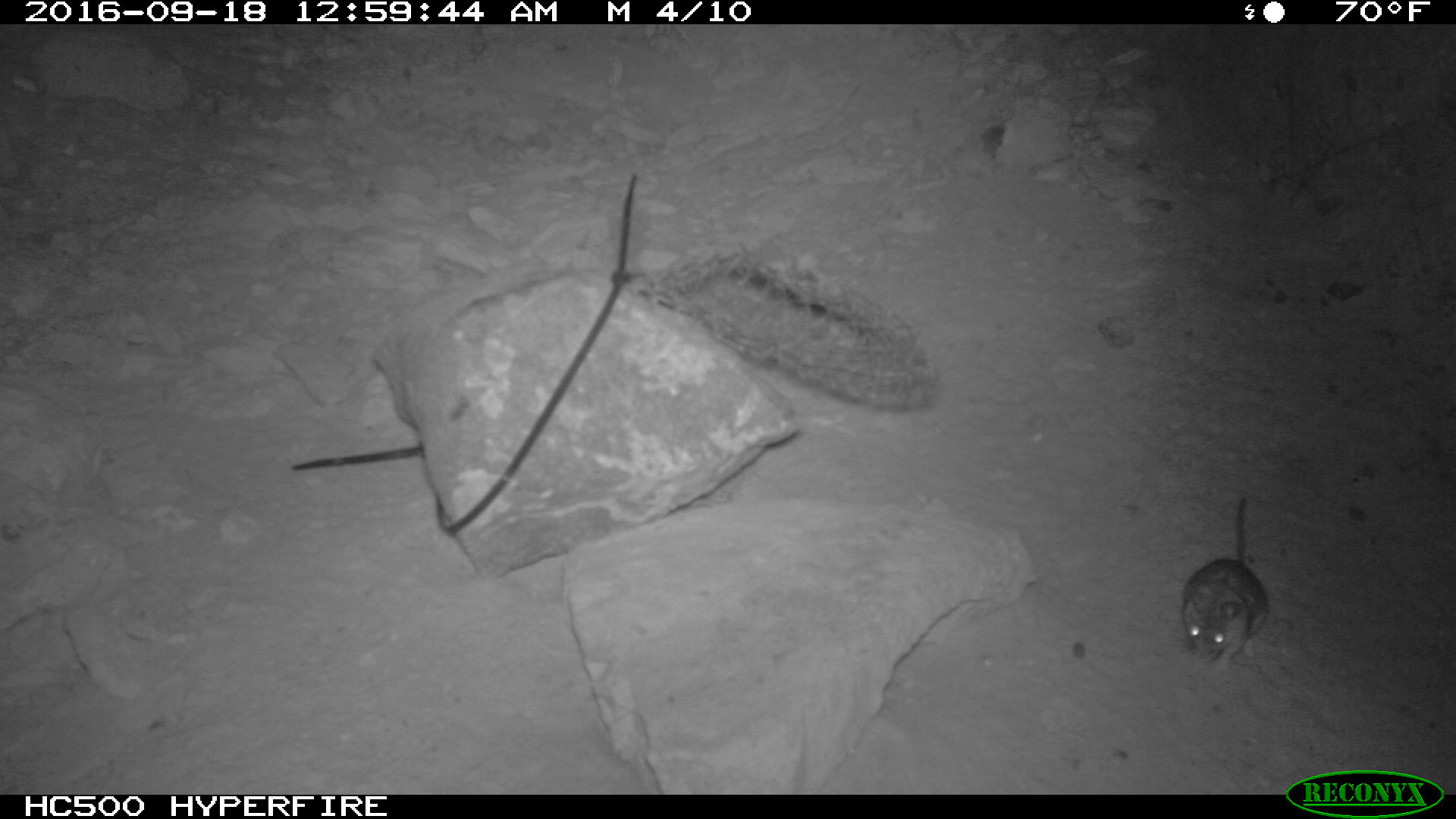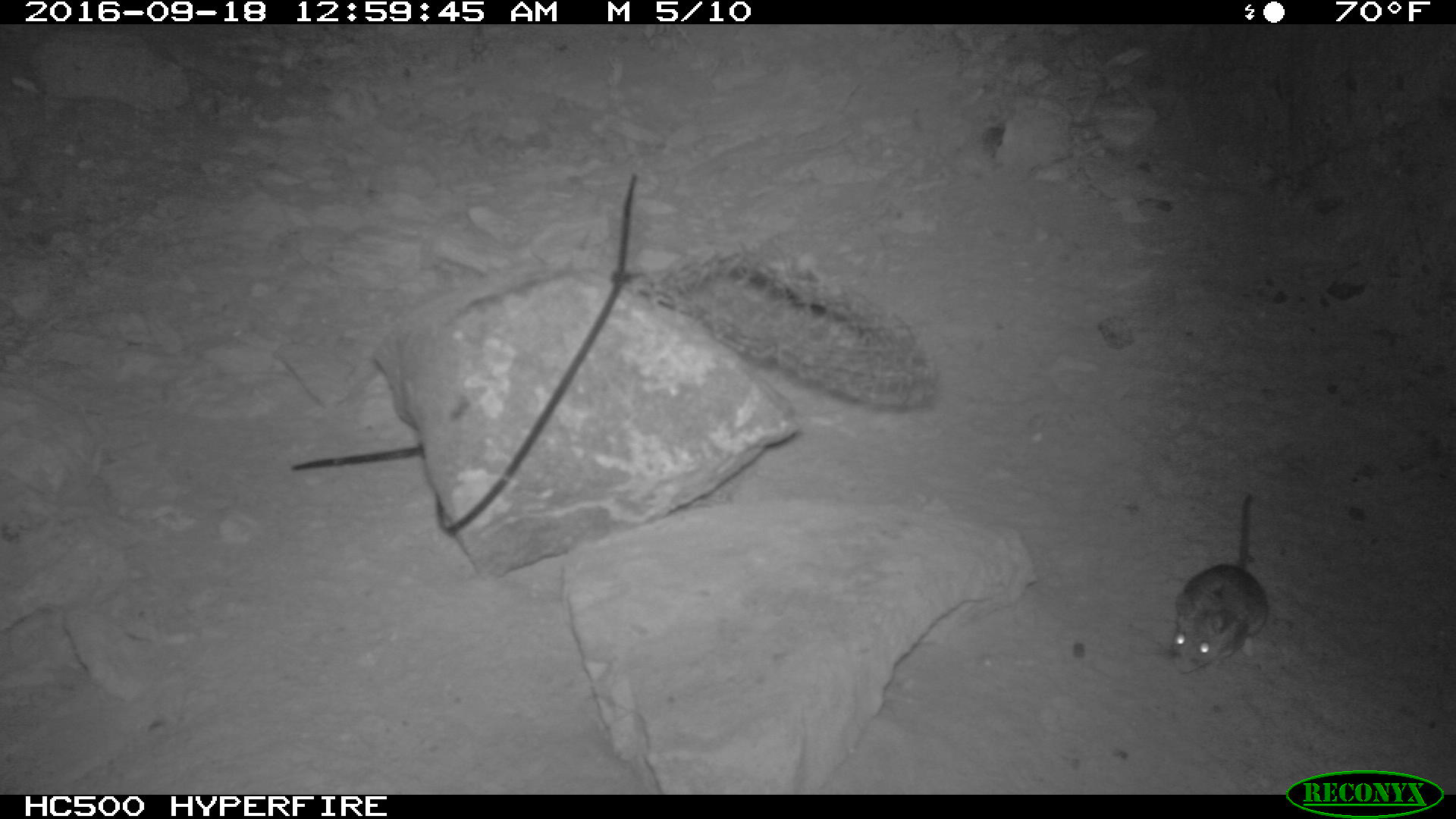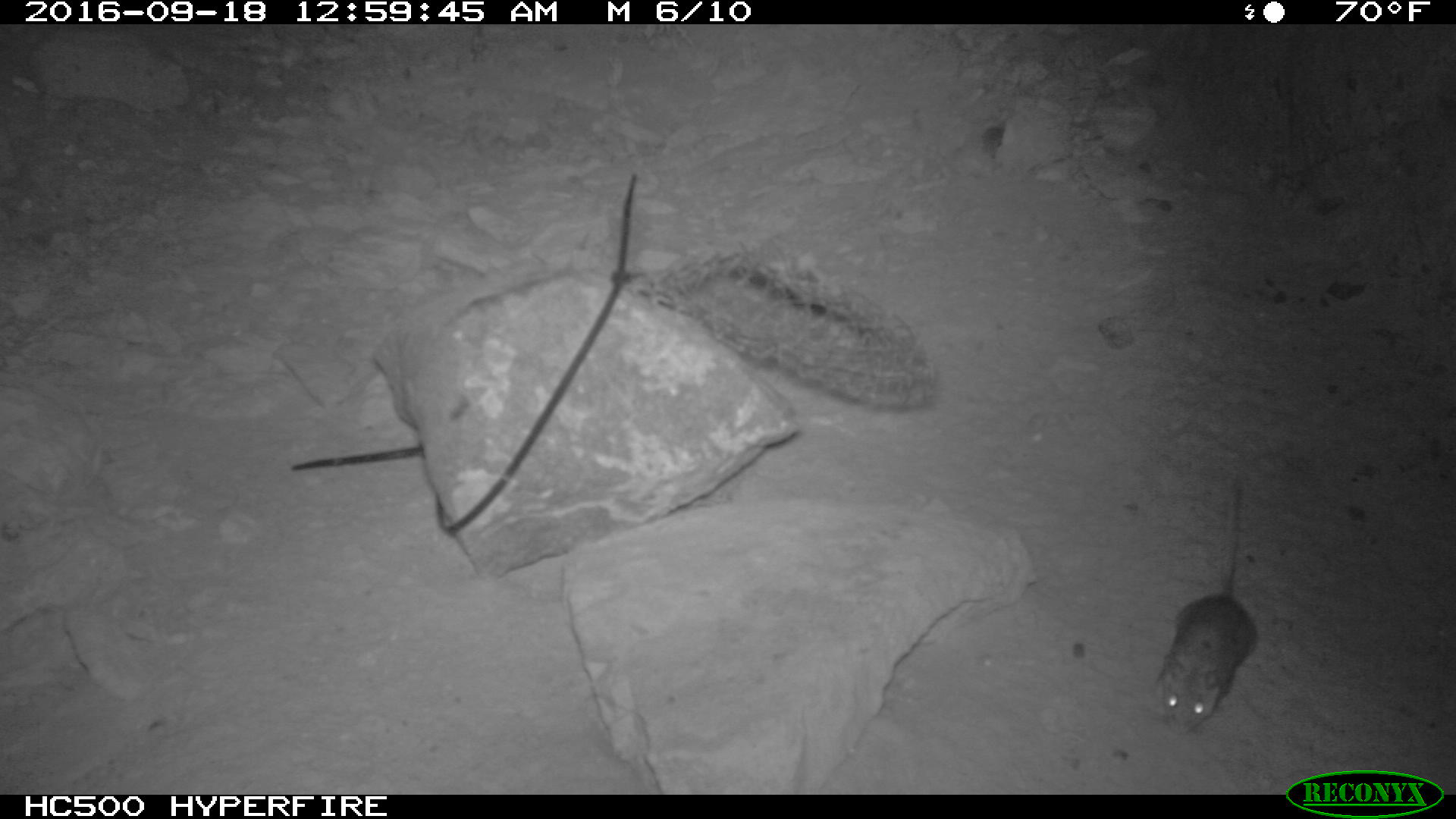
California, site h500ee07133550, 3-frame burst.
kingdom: Animalia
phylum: Chordata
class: Mammalia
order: Rodentia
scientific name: Rodentia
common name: rodent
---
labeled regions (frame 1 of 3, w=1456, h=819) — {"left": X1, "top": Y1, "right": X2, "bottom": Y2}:
rodent: {"left": 1180, "top": 494, "right": 1269, "bottom": 666}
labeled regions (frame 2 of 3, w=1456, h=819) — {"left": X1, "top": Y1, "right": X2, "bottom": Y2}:
rodent: {"left": 1169, "top": 492, "right": 1268, "bottom": 674}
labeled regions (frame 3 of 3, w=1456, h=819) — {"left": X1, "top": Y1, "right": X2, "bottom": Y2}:
rodent: {"left": 1154, "top": 481, "right": 1257, "bottom": 736}